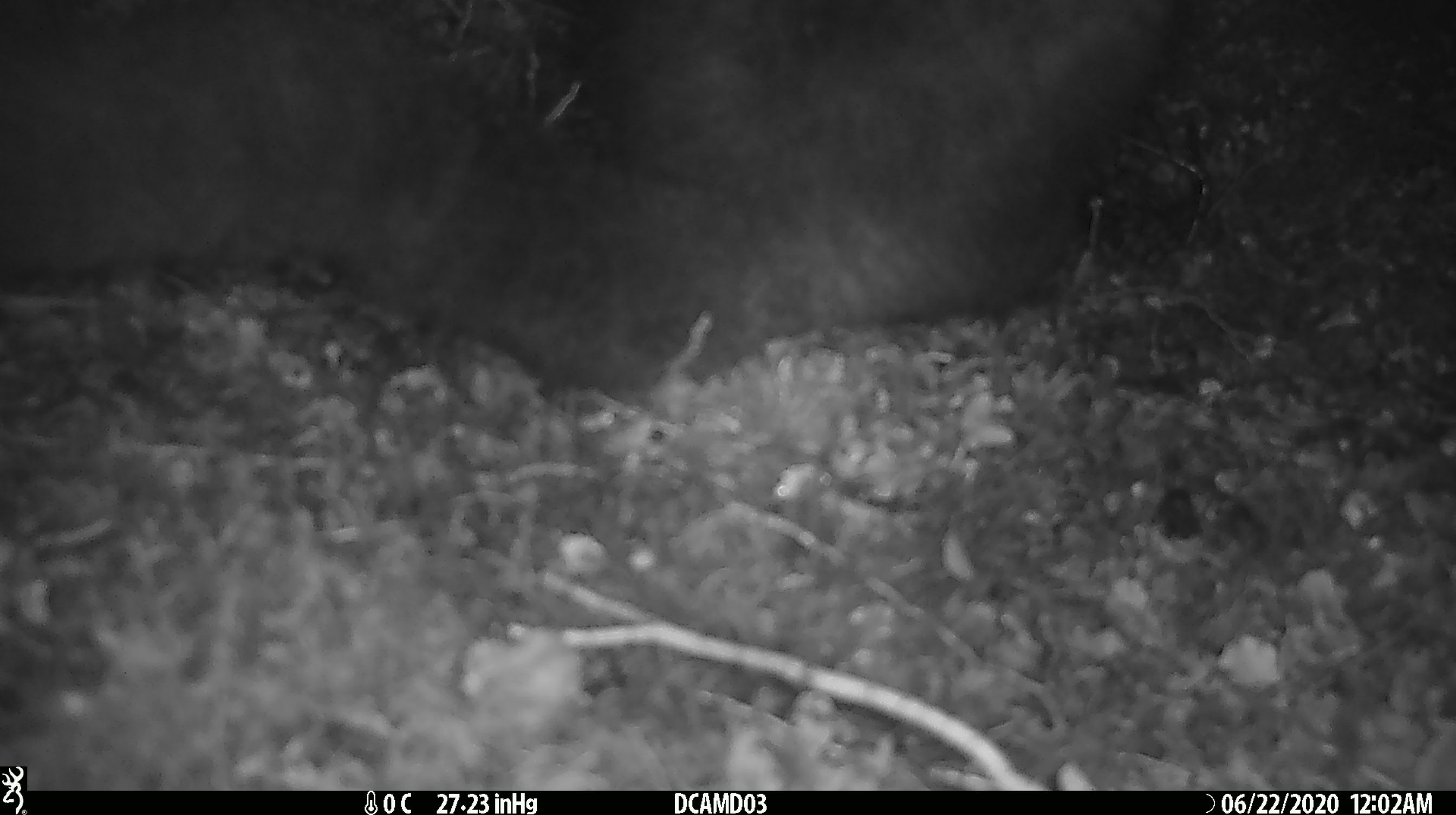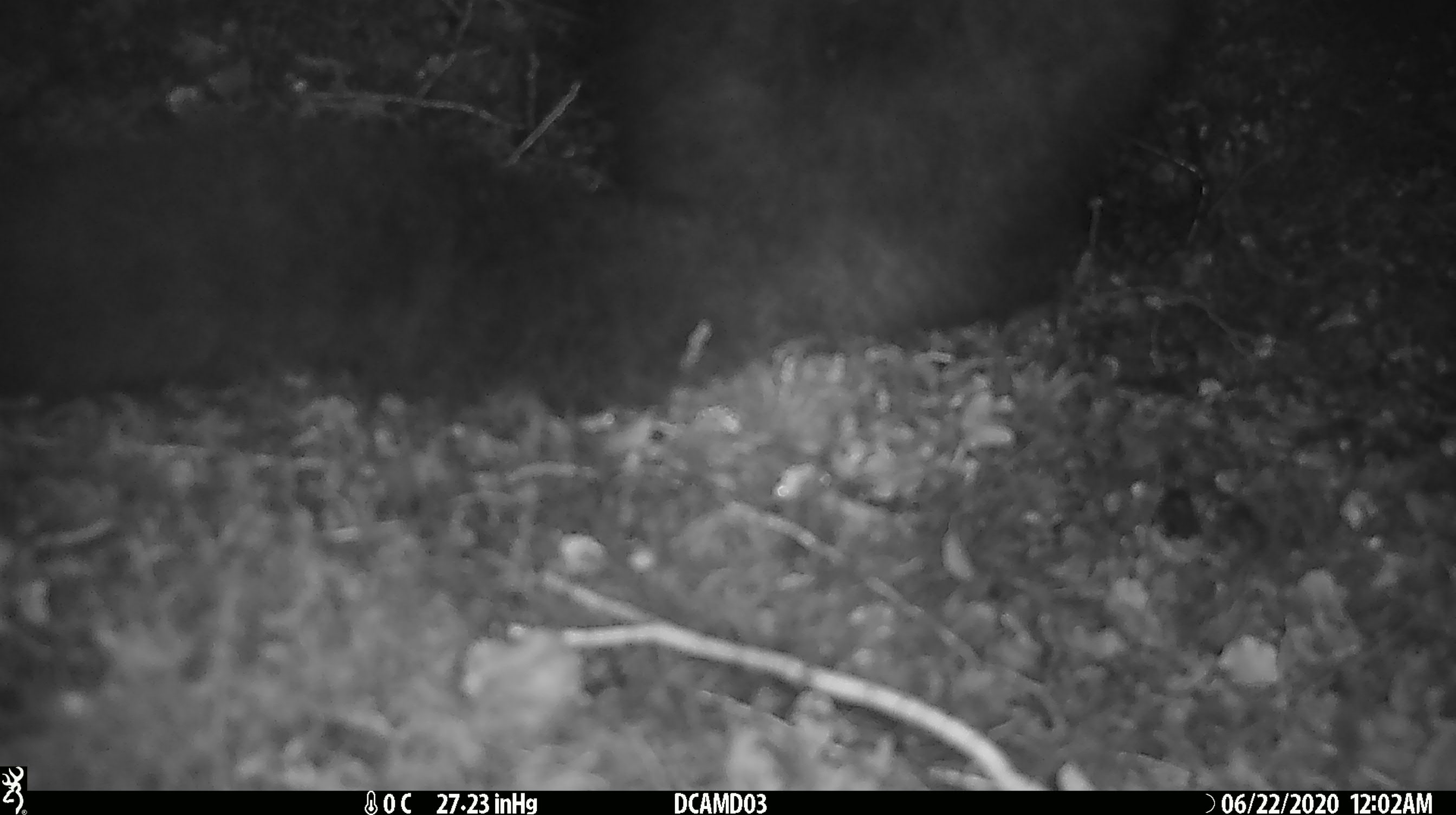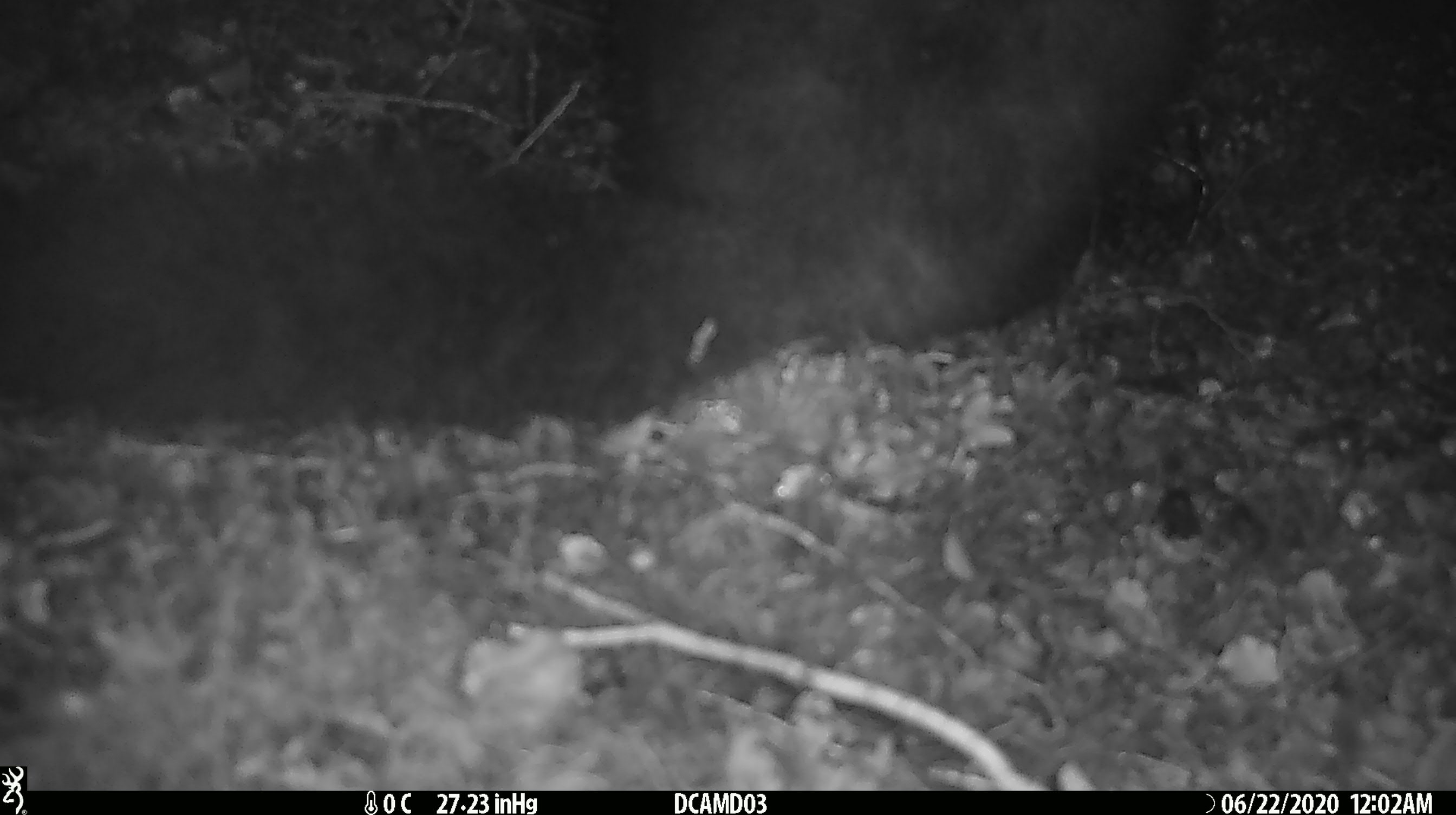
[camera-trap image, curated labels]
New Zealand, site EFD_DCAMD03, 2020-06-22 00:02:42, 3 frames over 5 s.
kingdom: Animalia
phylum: Chordata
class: Mammalia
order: Diprotodontia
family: Phalangeridae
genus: Trichosurus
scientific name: Trichosurus vulpecula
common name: common brushtail possum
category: possum